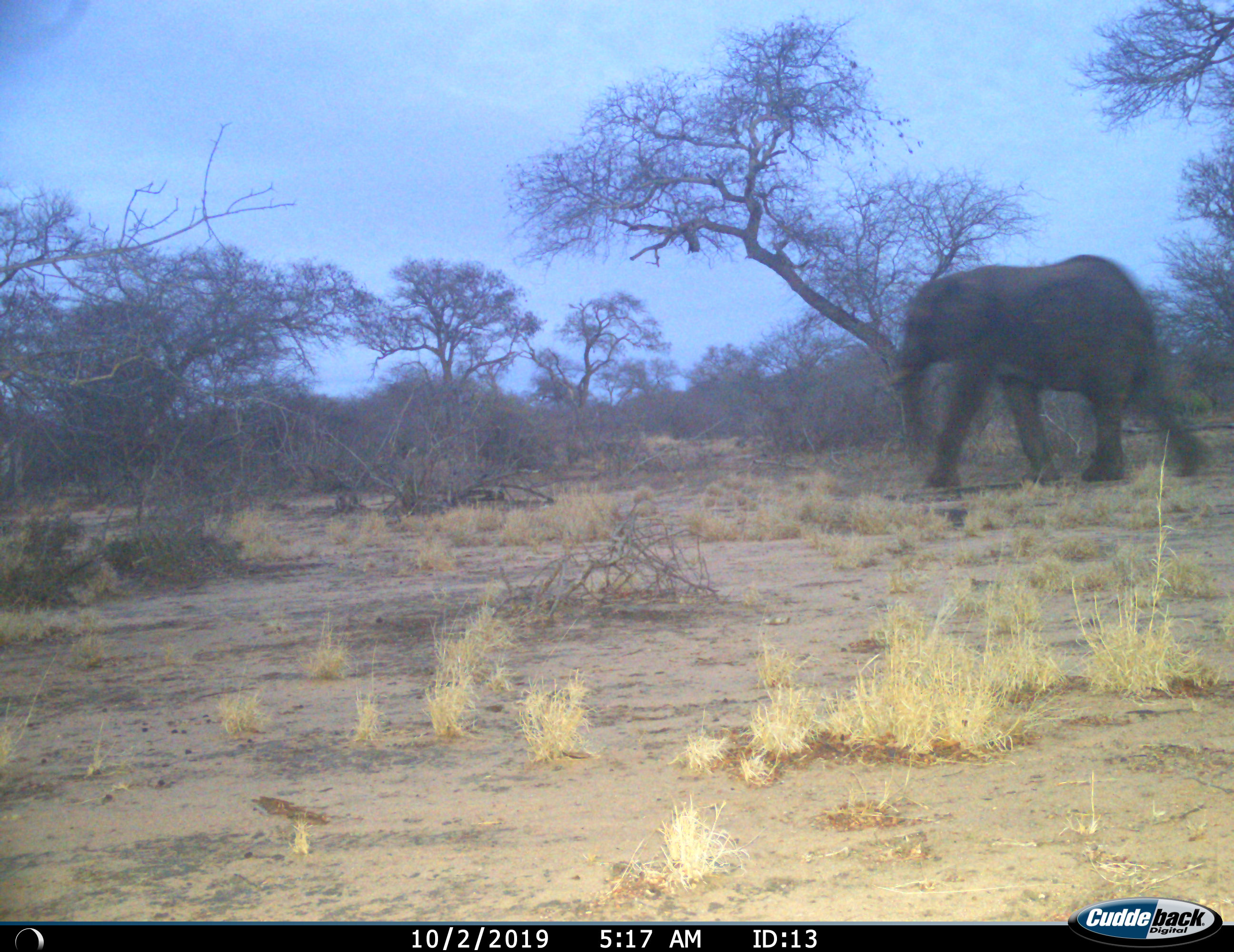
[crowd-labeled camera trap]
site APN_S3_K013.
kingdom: Animalia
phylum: Chordata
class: Mammalia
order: Proboscidea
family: Elephantidae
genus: Loxodonta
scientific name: Loxodonta africana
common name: african bush elephant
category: elephant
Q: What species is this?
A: Elephant (african bush elephant) (Loxodonta africana).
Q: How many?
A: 1.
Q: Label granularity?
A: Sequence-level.